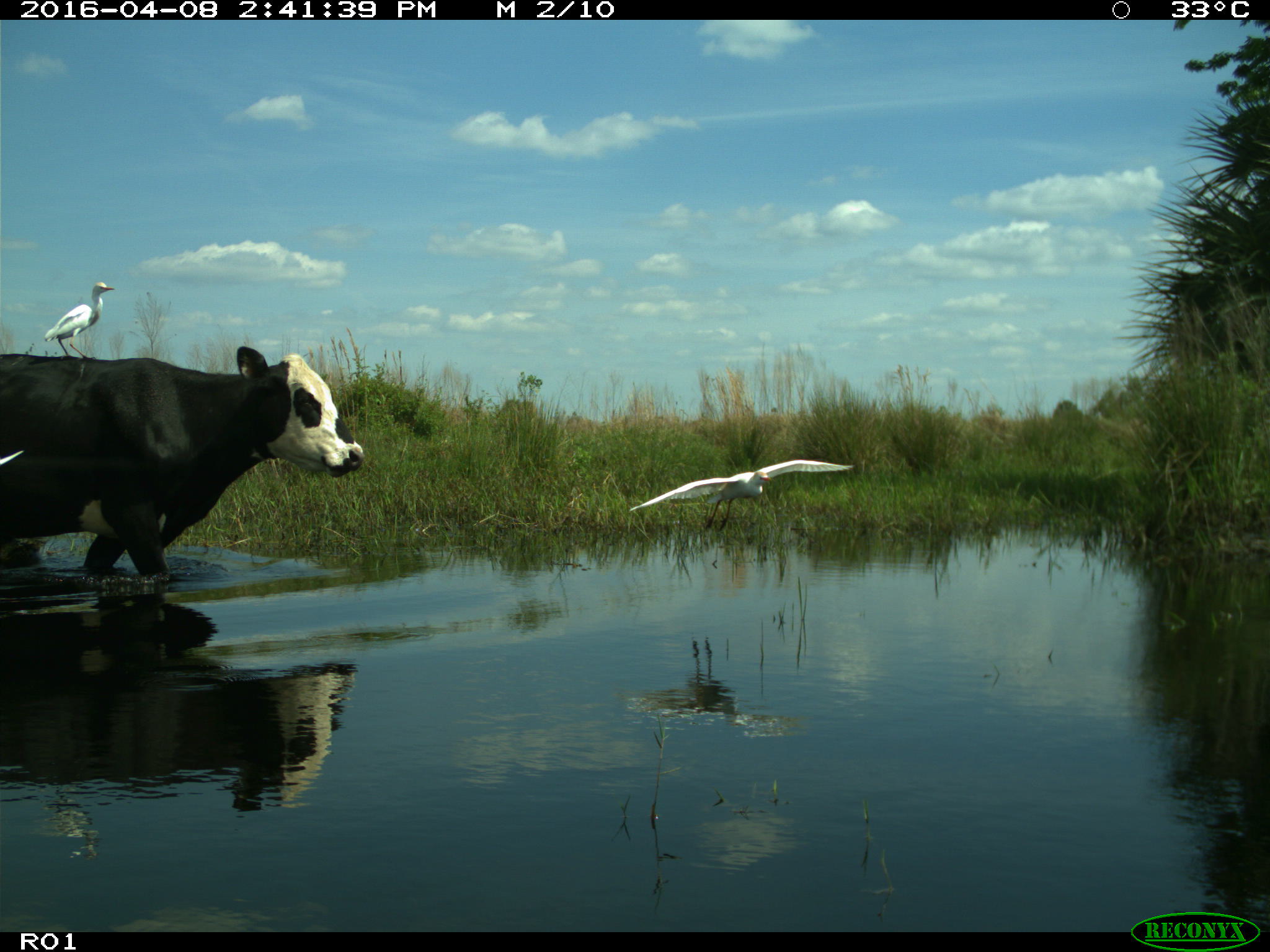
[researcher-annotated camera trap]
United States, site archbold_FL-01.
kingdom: Animalia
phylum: Chordata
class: Mammalia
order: Artiodactyla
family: Bovidae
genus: Bos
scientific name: Bos taurus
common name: domestic cow